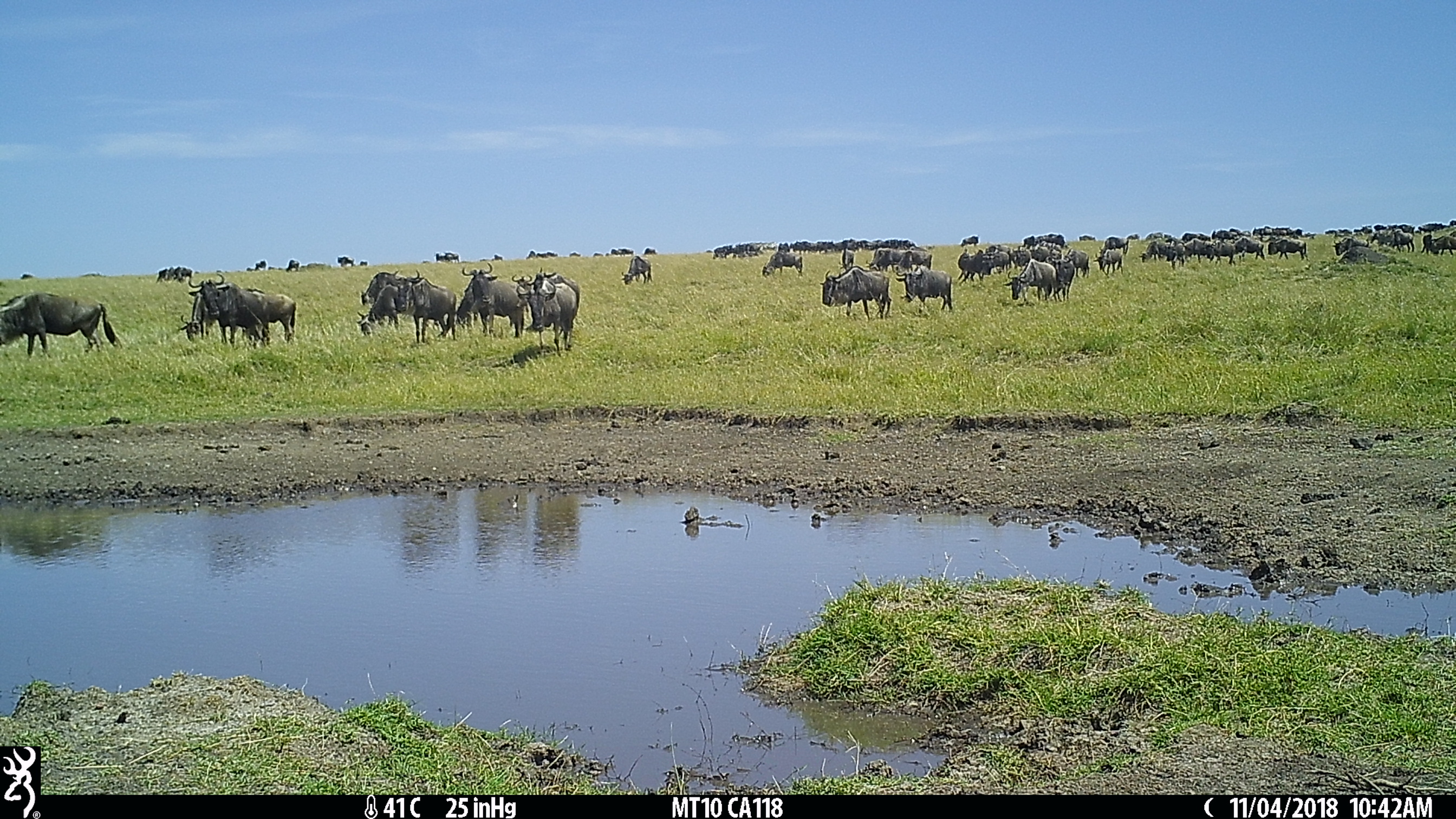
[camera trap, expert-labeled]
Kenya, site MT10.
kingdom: Animalia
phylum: Chordata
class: Mammalia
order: Artiodactyla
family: Bovidae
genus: Connochaetes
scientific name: Connochaetes taurinus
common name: blue wildebeest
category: wildebeest